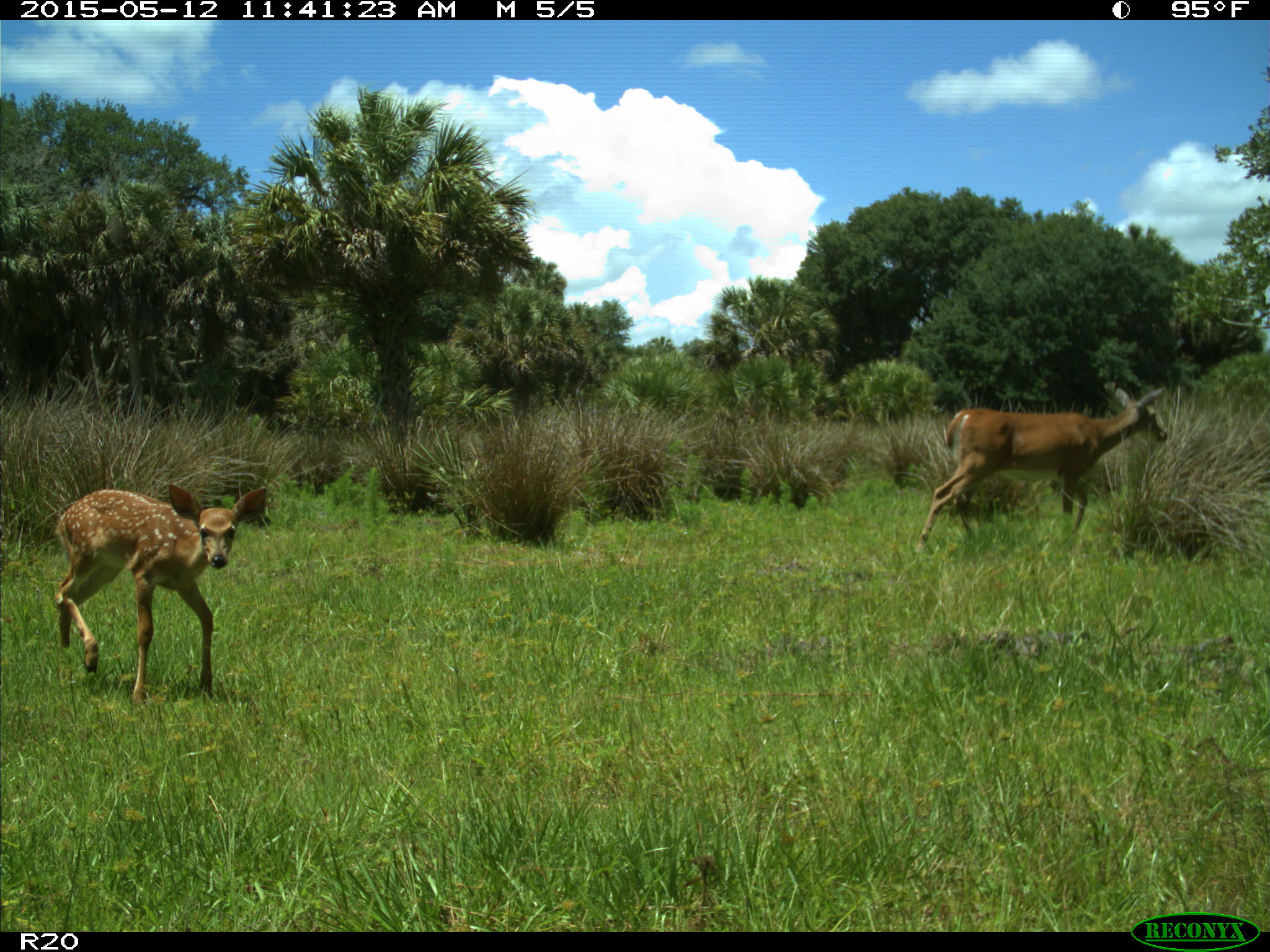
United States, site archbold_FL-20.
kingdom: Animalia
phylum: Chordata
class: Mammalia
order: Artiodactyla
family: Cervidae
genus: Odocoileus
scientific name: Odocoileus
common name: deer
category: unidentified deer